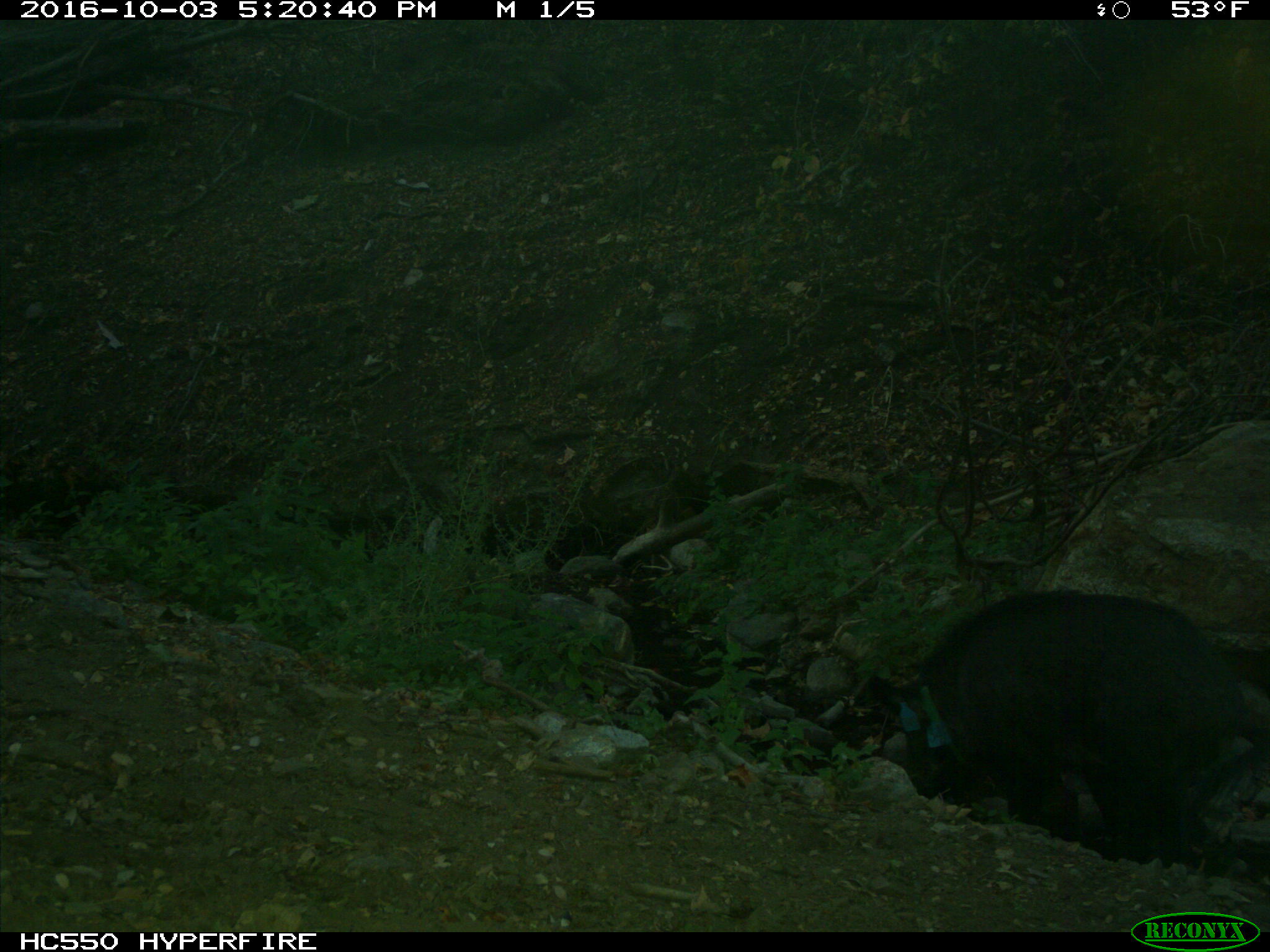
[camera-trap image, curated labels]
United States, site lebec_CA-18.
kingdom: Animalia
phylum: Chordata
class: Mammalia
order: Artiodactyla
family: Suidae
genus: Sus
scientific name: Sus scrofa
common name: wild boar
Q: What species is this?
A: Sus scrofa (wild boar).